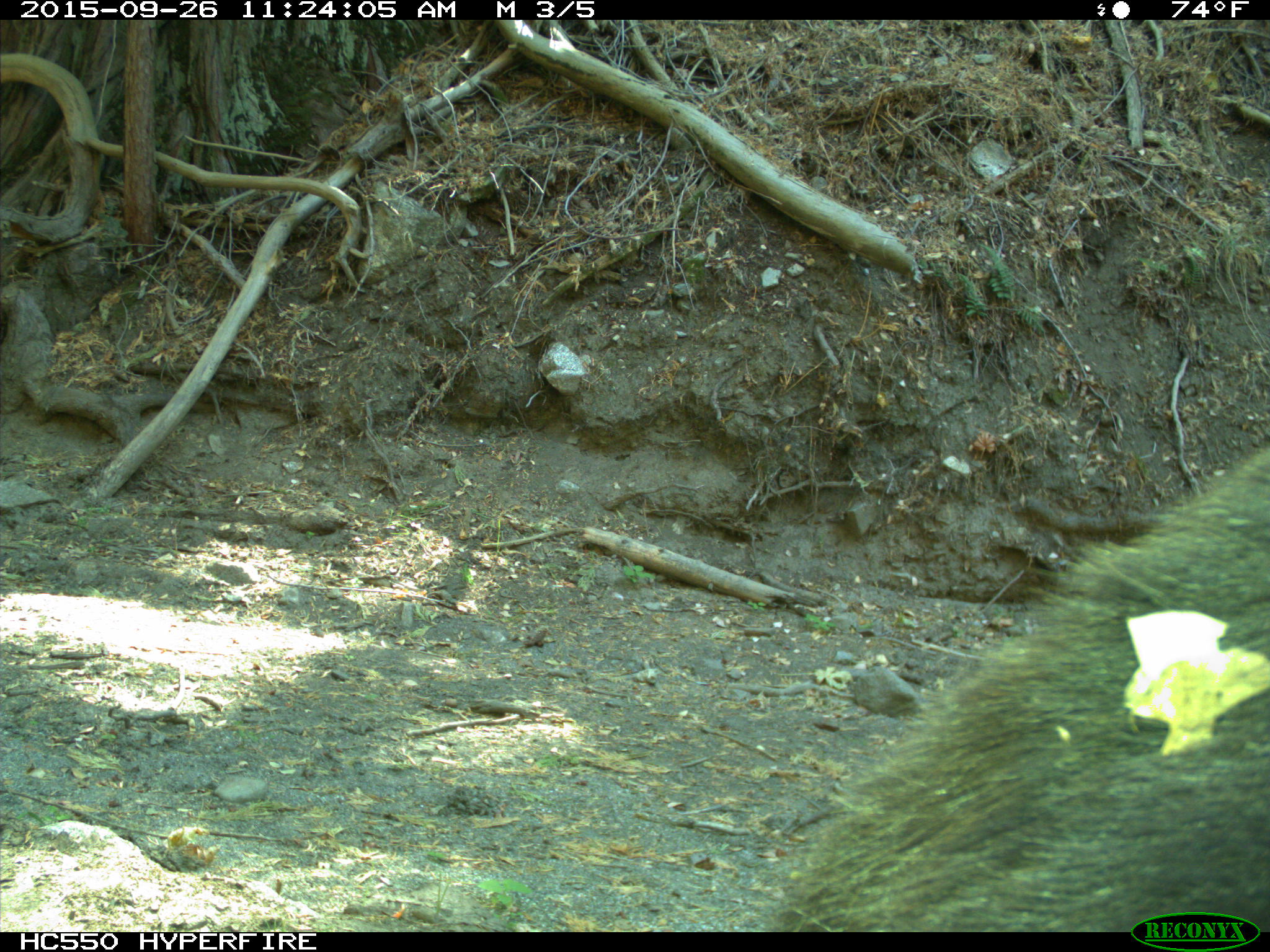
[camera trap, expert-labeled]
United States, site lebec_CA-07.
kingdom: Animalia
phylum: Chordata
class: Mammalia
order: Carnivora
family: Ursidae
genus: Ursus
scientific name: Ursus americanus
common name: american black bear